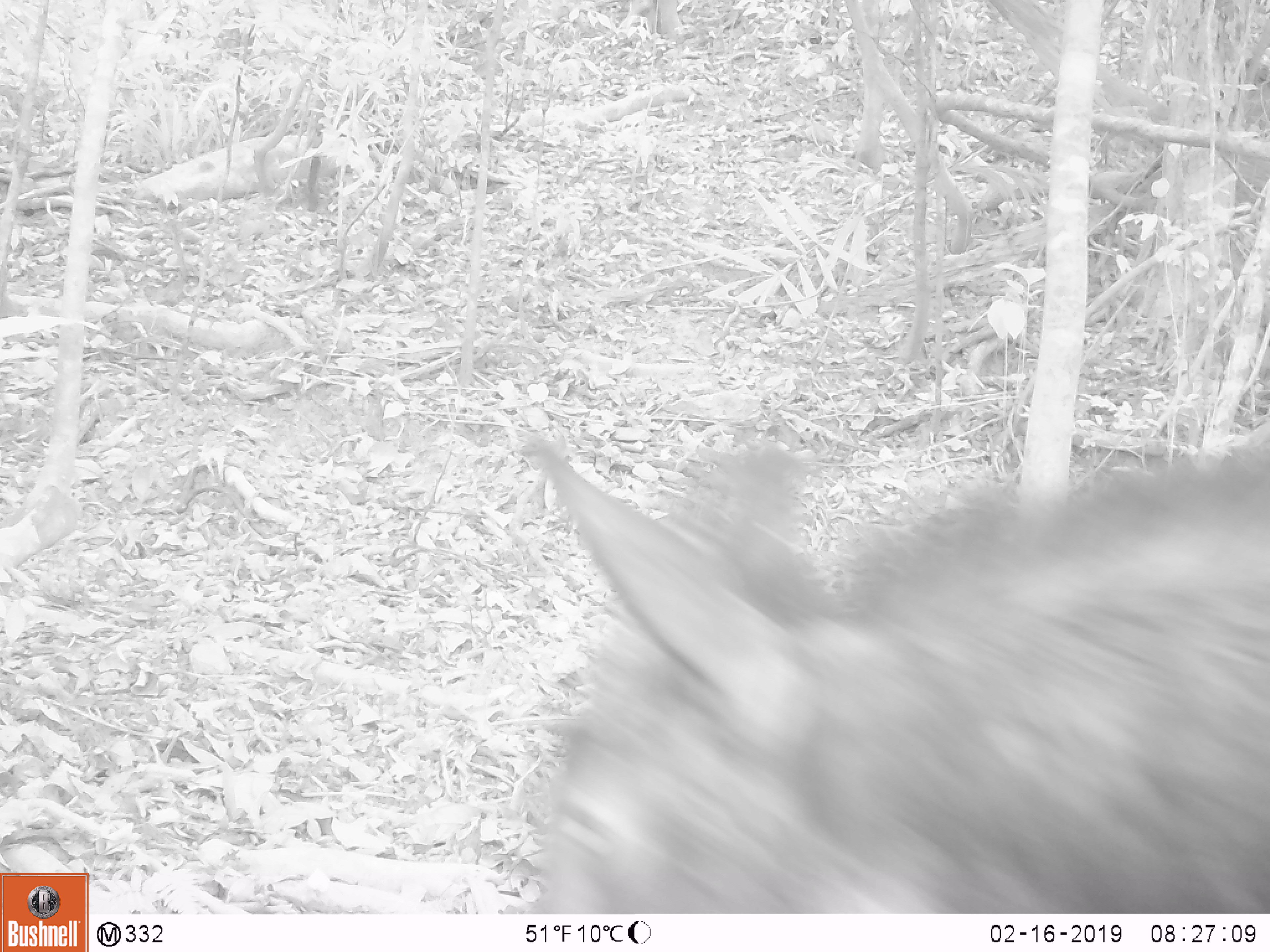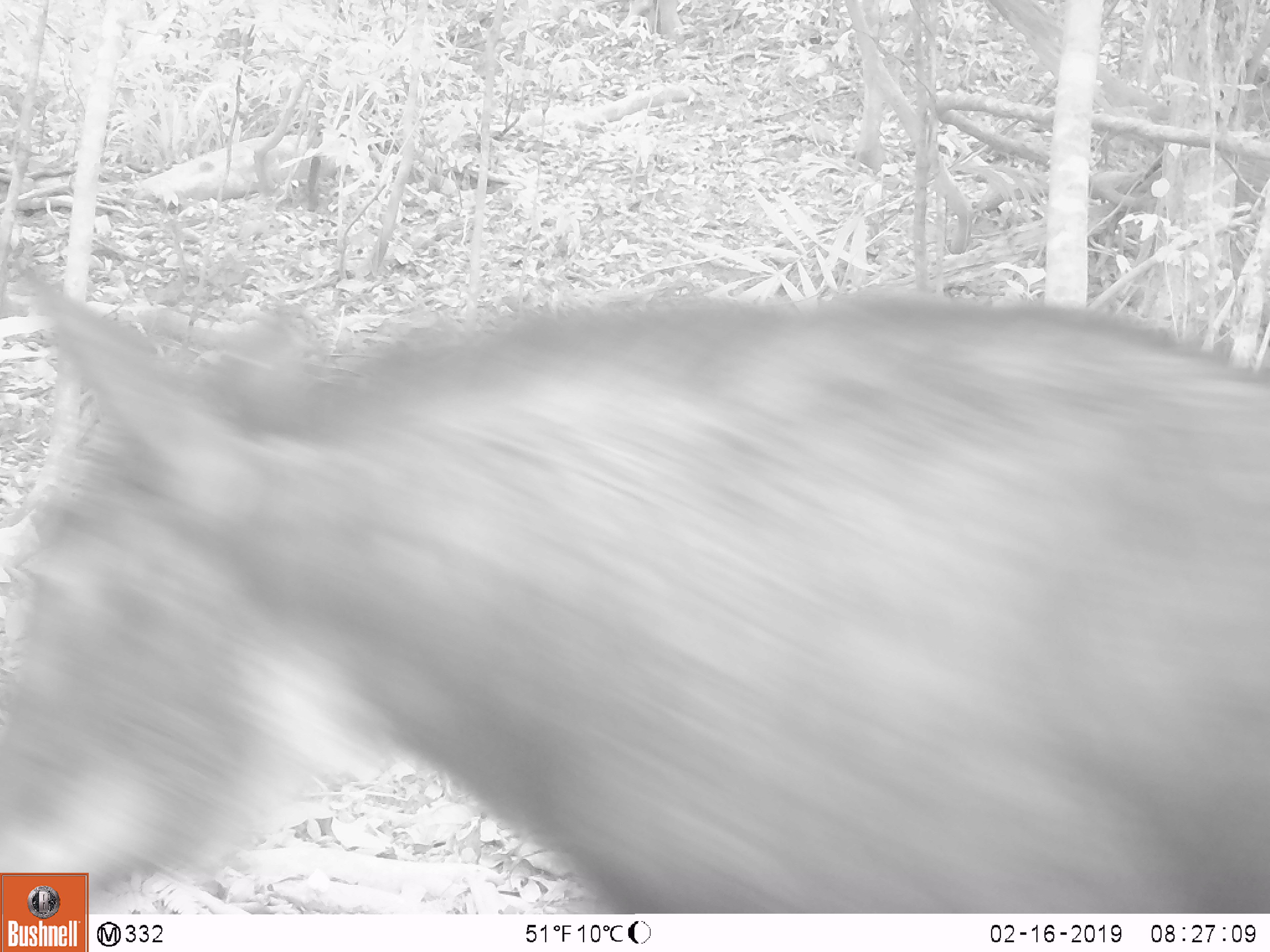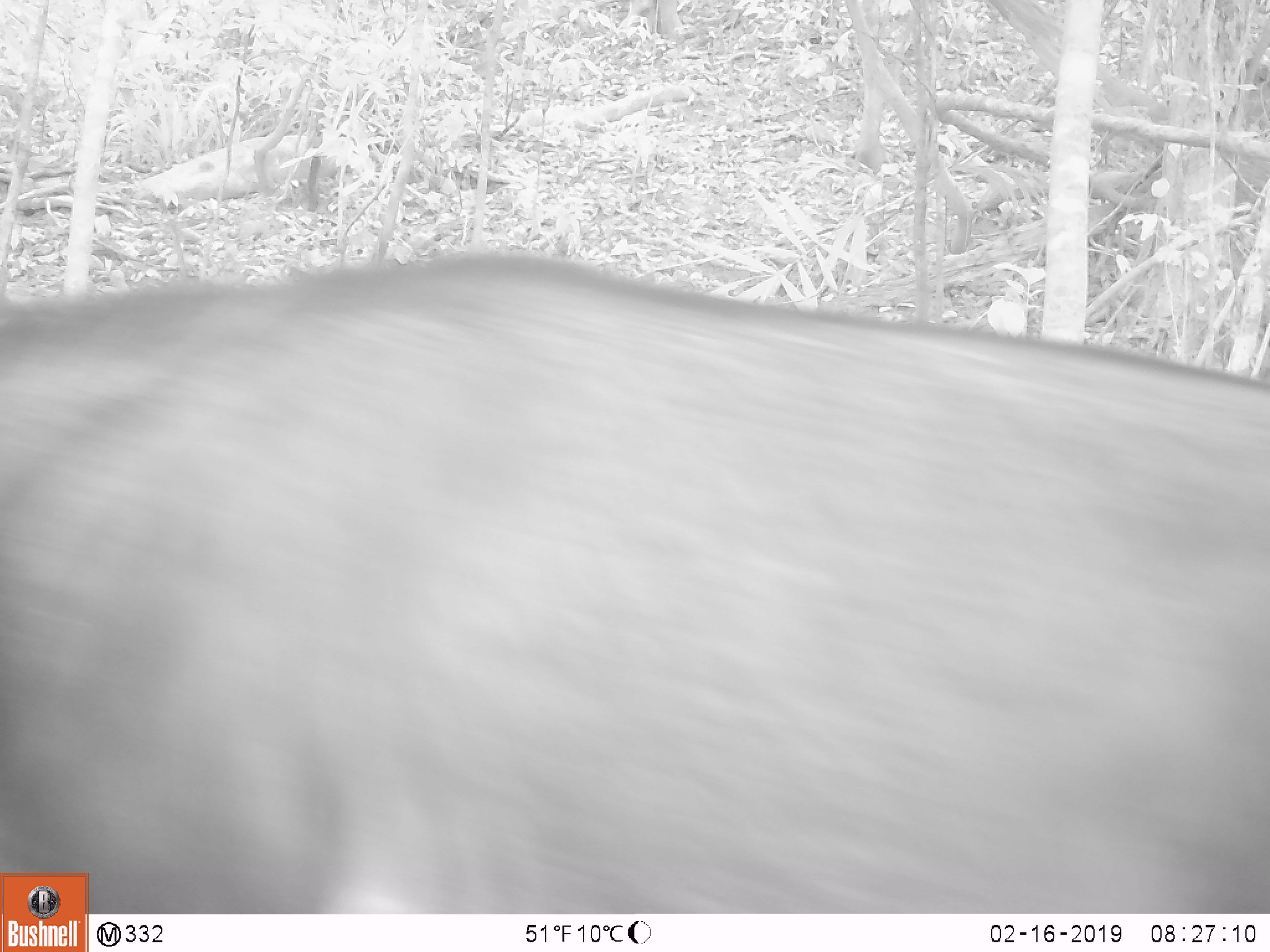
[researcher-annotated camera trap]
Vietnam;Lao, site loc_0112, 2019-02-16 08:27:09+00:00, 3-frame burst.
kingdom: Animalia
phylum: Chordata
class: Mammalia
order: Artiodactyla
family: Bovidae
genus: Capricornis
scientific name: Capricornis sumatraensis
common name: chinese serow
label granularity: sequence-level